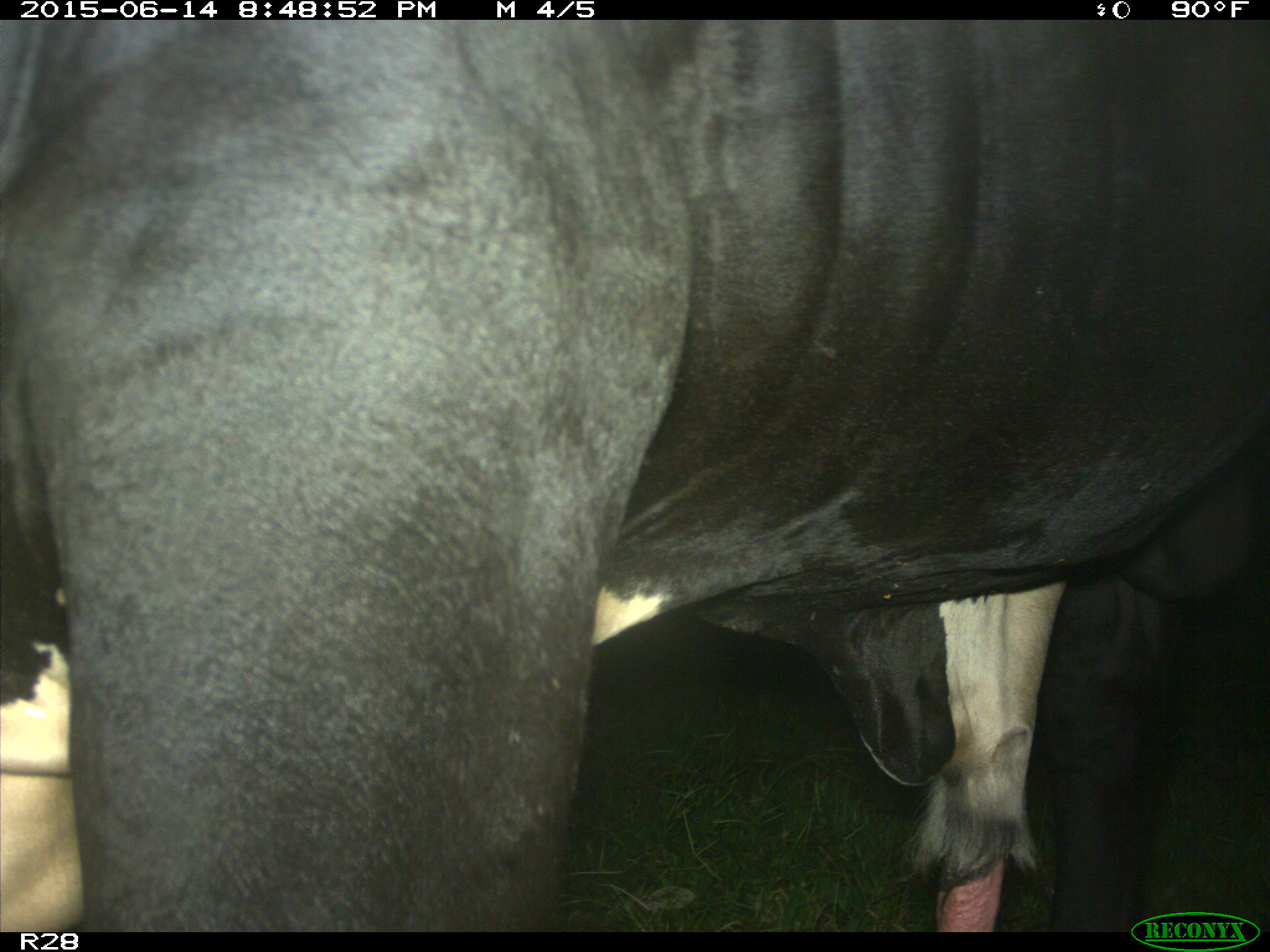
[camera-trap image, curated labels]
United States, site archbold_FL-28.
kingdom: Animalia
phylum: Chordata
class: Mammalia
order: Artiodactyla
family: Bovidae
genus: Bos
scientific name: Bos taurus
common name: domestic cow